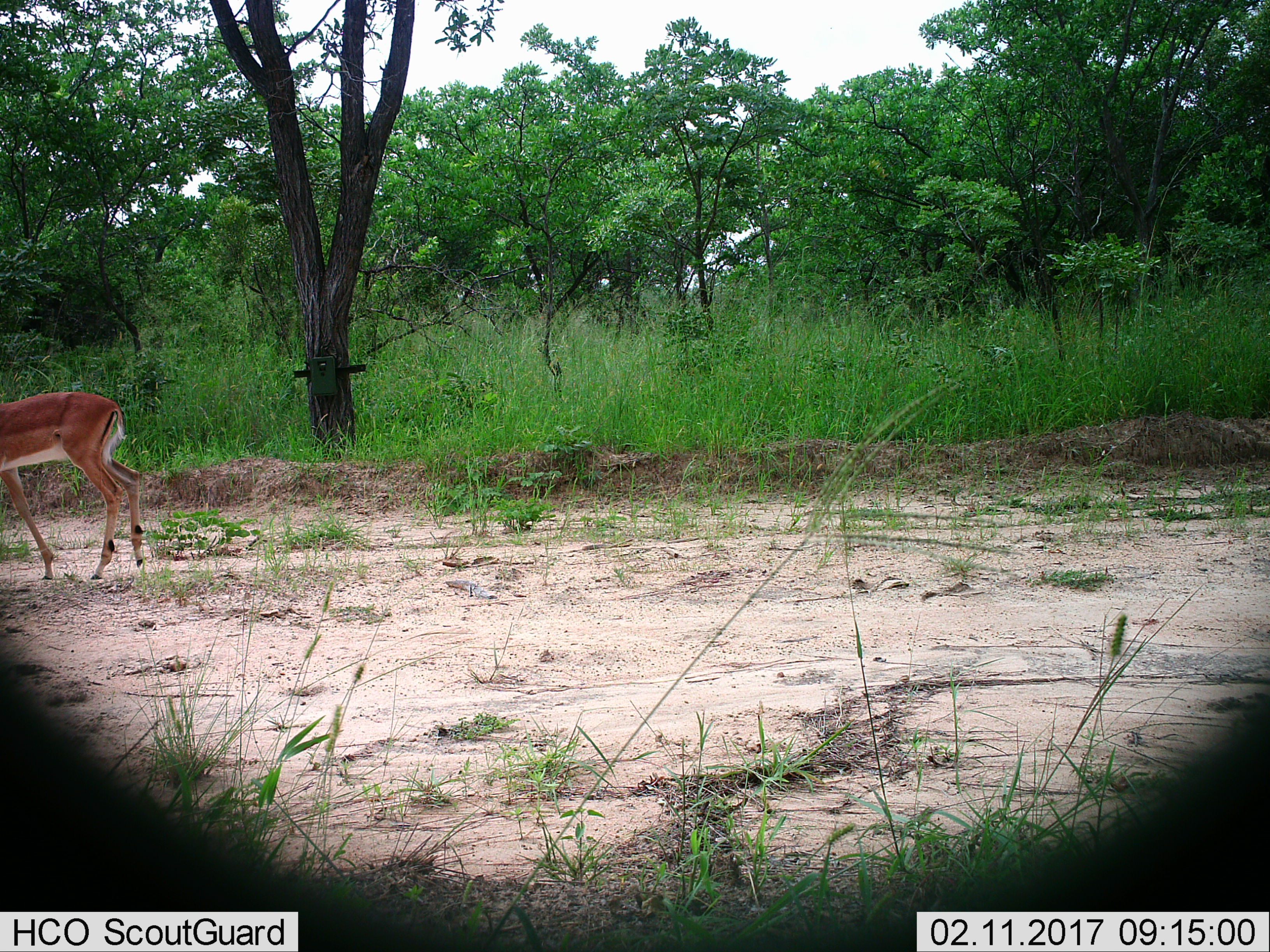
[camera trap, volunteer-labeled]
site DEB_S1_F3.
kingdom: Animalia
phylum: Chordata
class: Mammalia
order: Artiodactyla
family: Bovidae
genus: Aepyceros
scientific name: Aepyceros melampus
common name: impala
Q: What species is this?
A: Impala (Aepyceros melampus).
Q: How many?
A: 1.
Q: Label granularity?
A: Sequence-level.